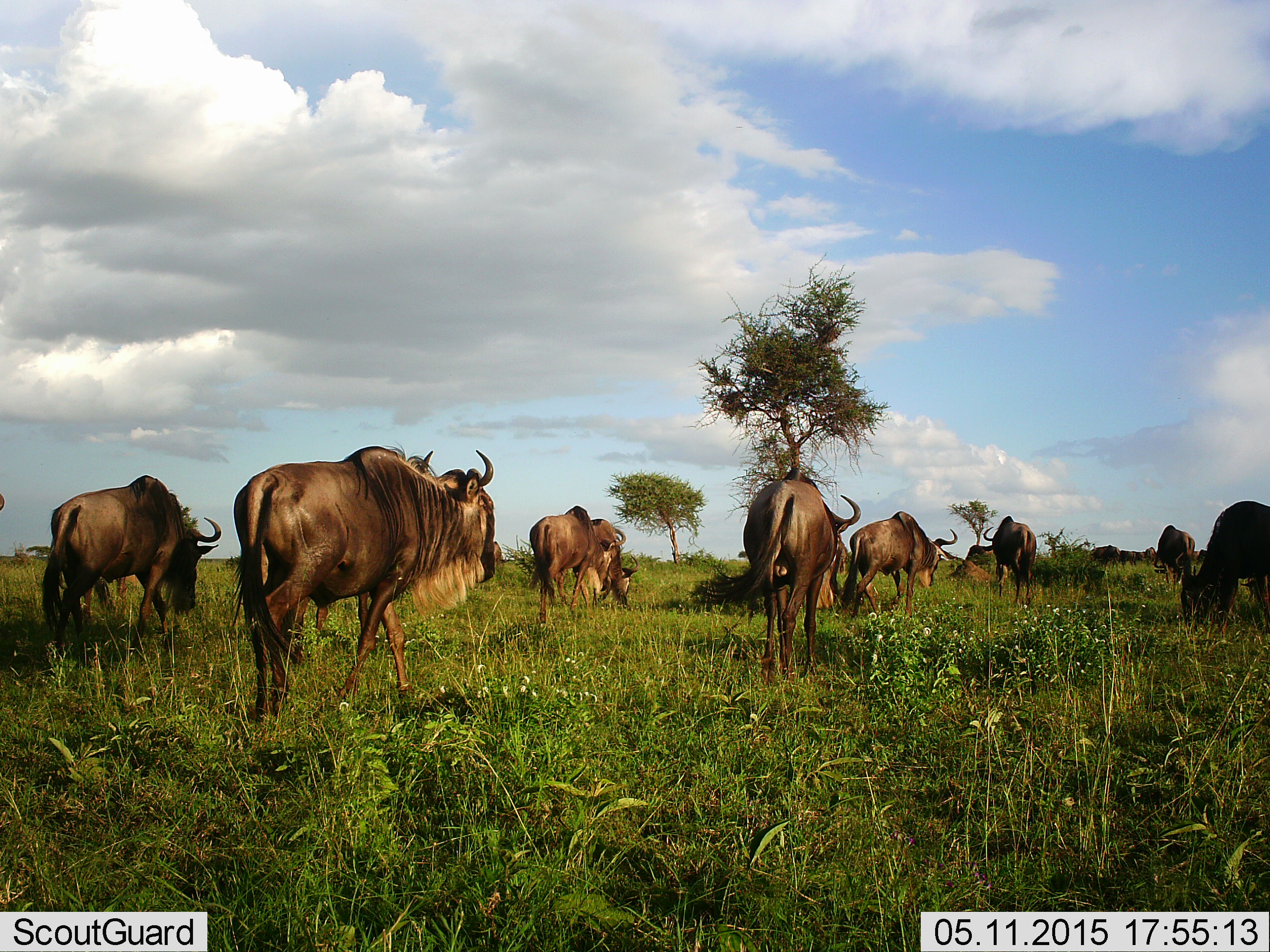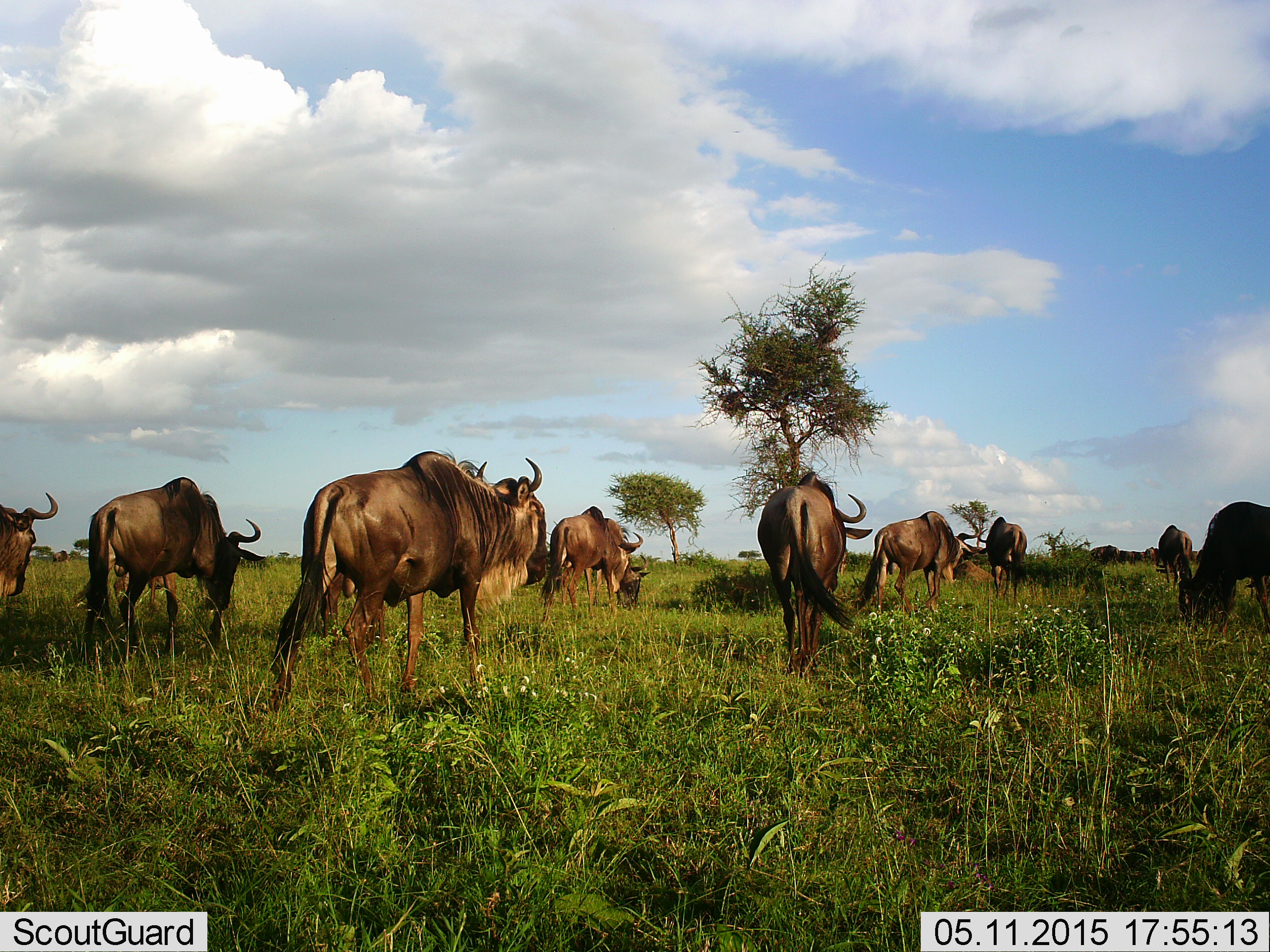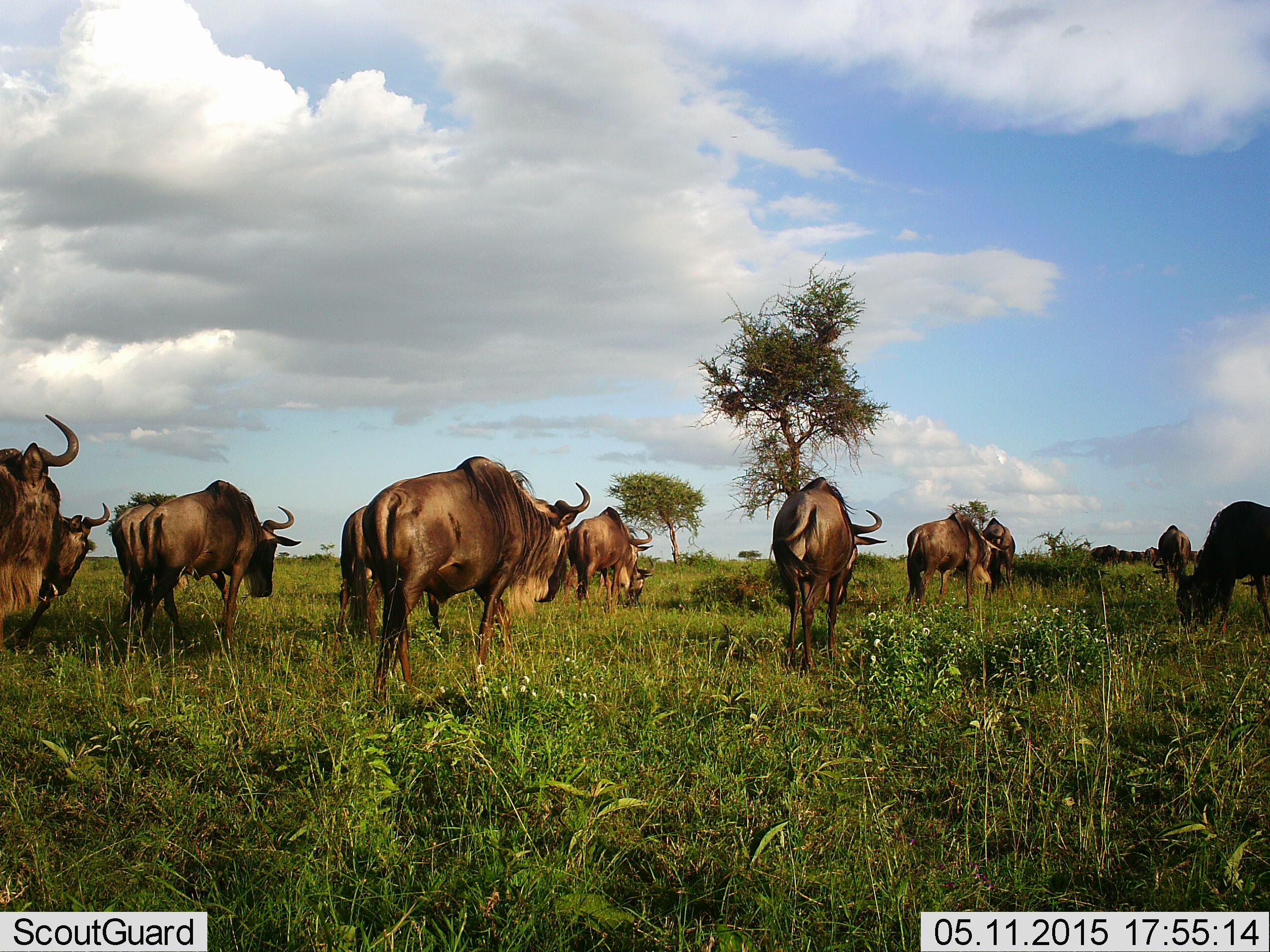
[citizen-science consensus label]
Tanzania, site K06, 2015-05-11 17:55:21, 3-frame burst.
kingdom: Animalia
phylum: Chordata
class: Mammalia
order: Artiodactyla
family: Bovidae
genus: Connochaetes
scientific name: Connochaetes taurinus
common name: blue wildebeest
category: wildebeest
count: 11-50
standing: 30%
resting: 10%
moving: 100%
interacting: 10%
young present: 10%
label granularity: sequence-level